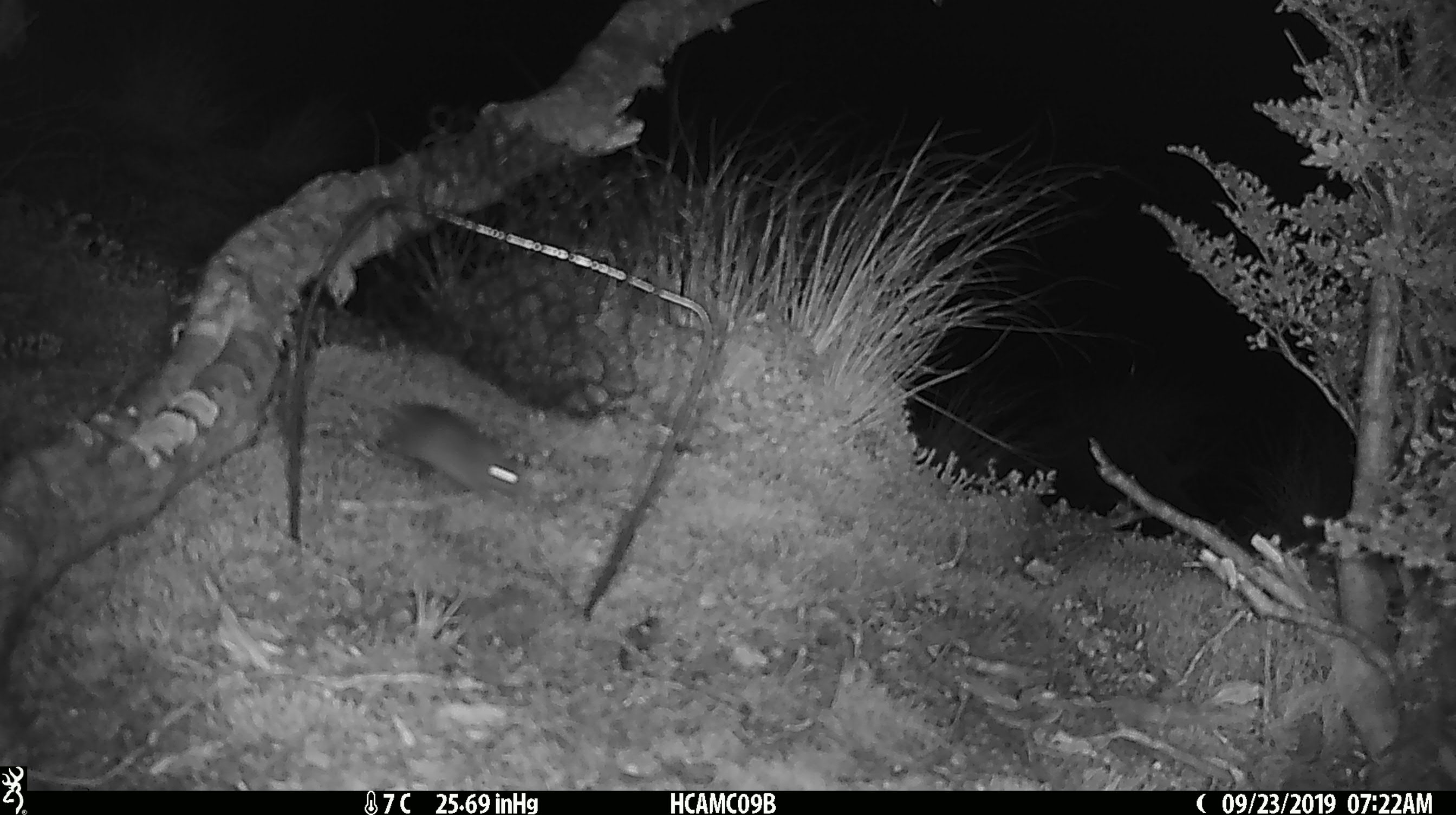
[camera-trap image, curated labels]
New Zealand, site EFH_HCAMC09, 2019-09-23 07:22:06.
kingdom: Animalia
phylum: Chordata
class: Mammalia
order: Rodentia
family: Muridae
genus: Mus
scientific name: Mus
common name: mouse